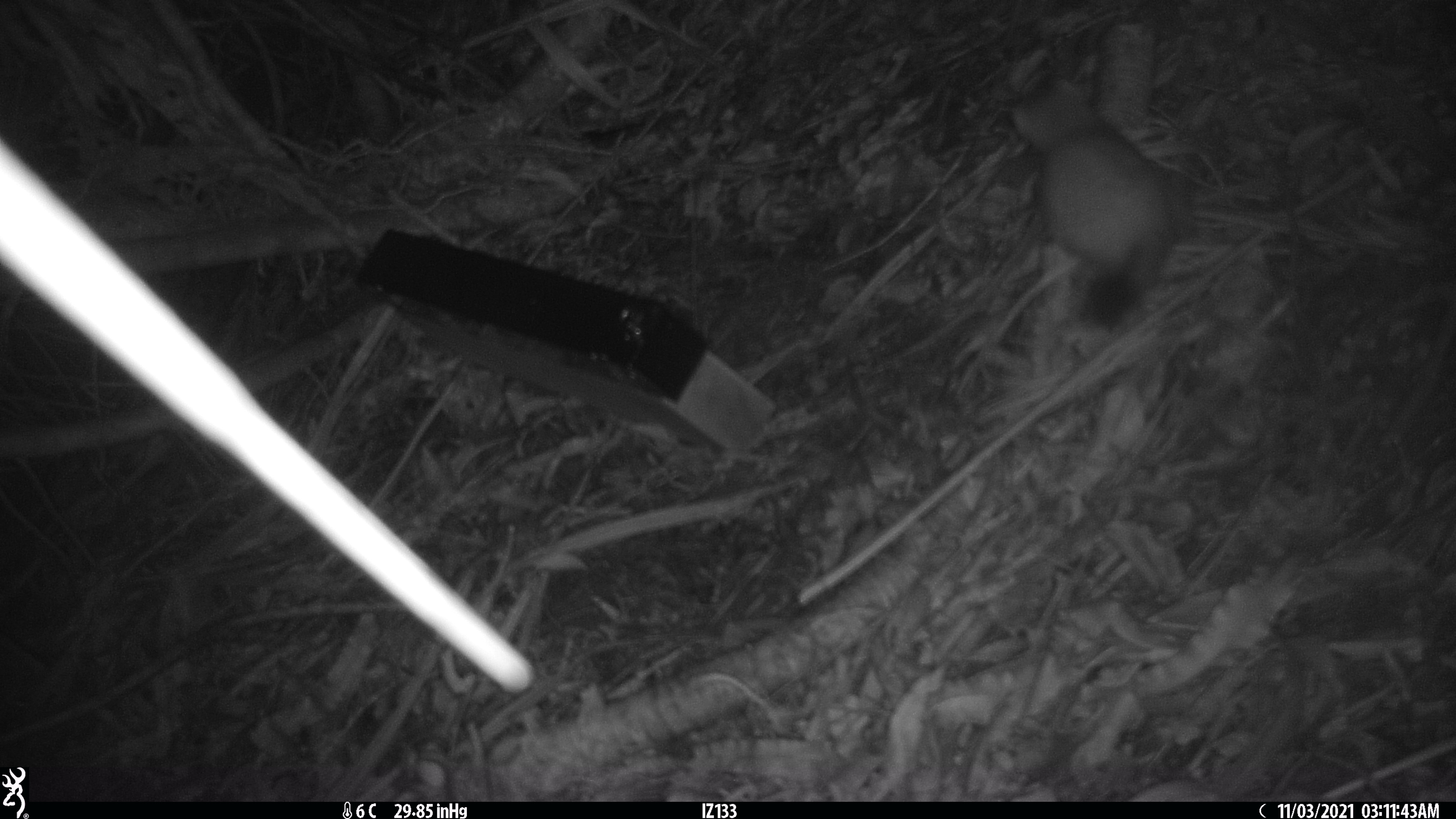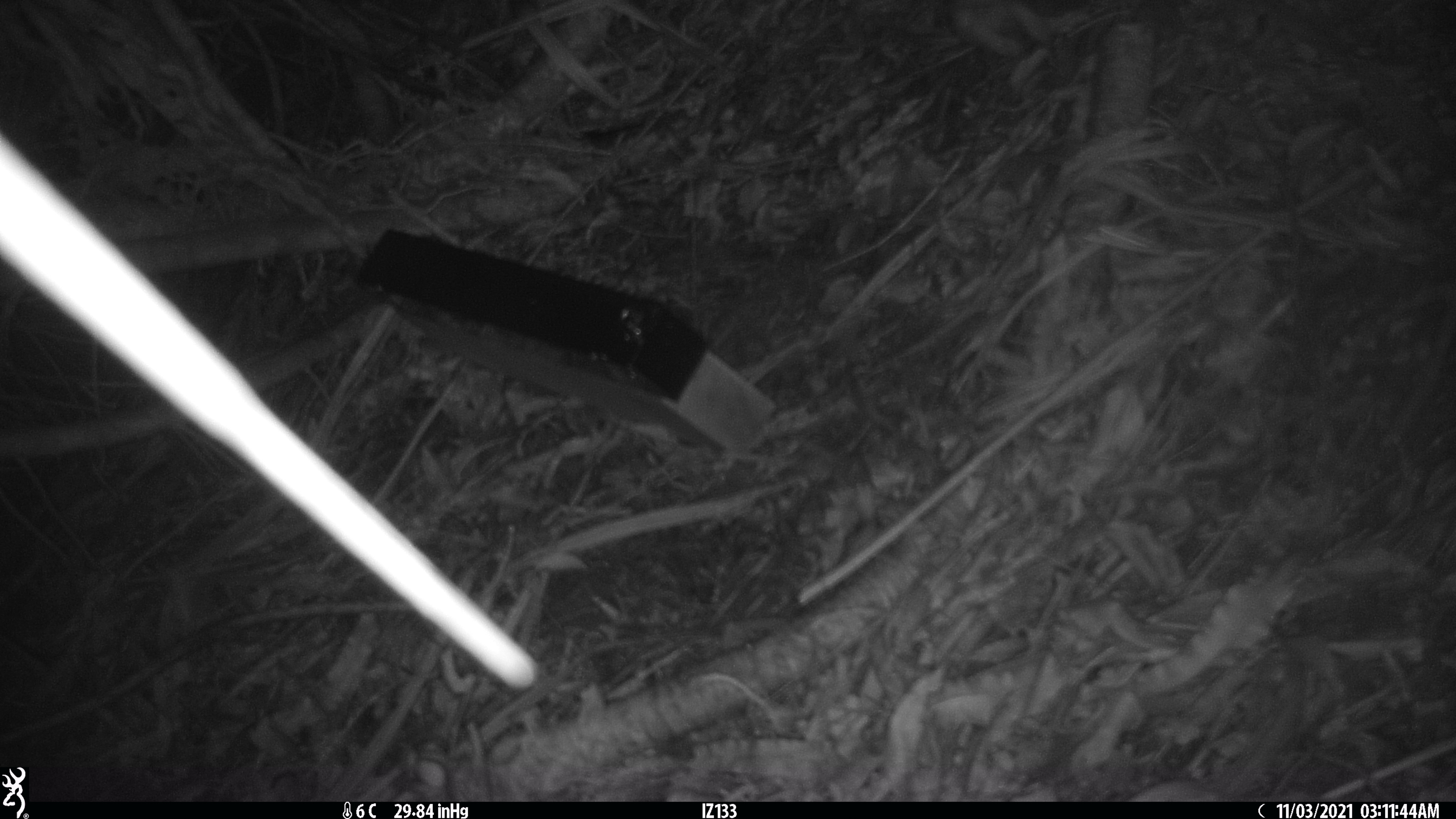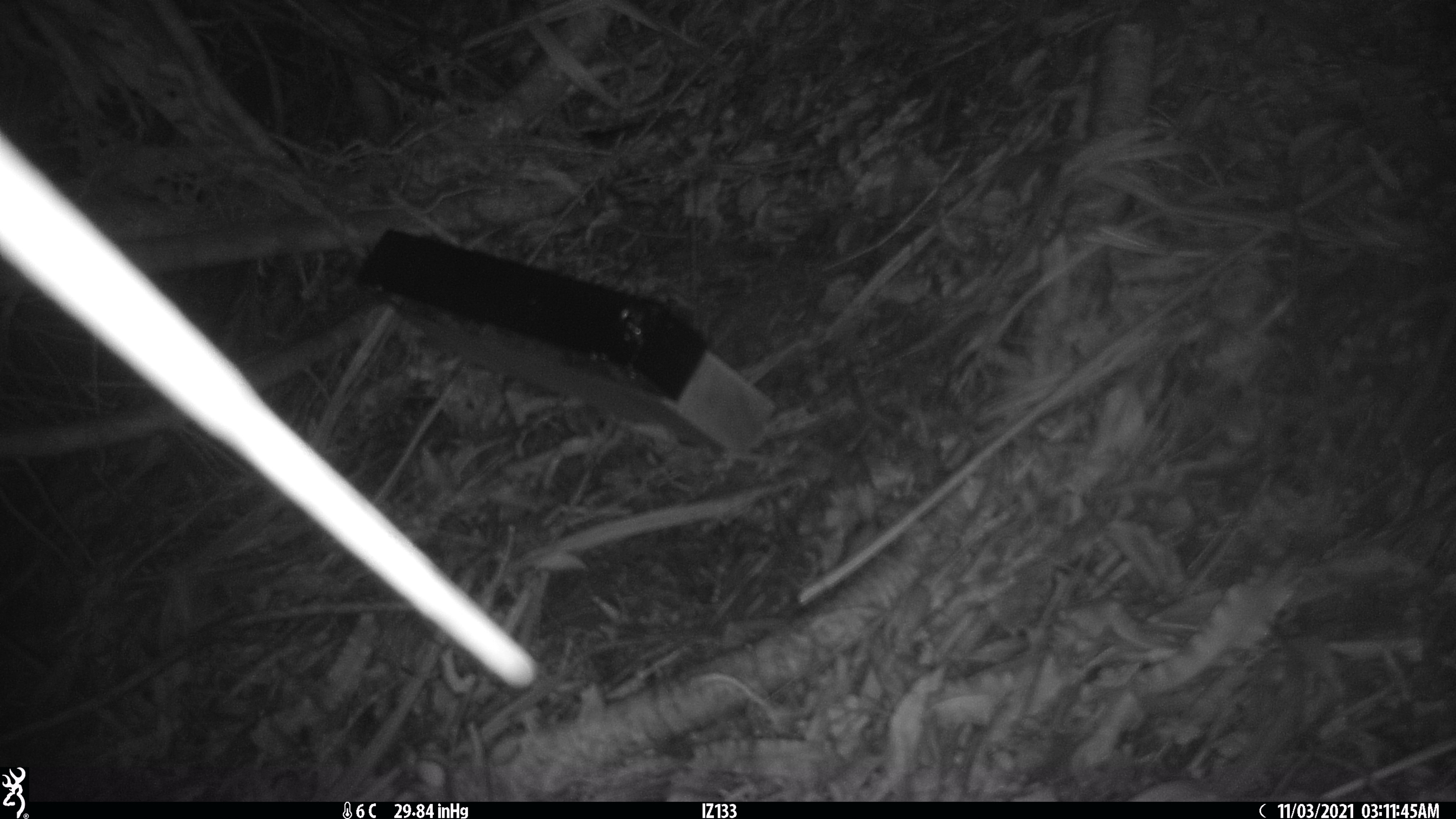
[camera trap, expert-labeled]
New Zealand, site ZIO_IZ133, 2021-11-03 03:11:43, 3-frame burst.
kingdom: Animalia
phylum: Chordata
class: Mammalia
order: Carnivora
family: Mustelidae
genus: Mustela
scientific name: Mustela erminea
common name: stoat